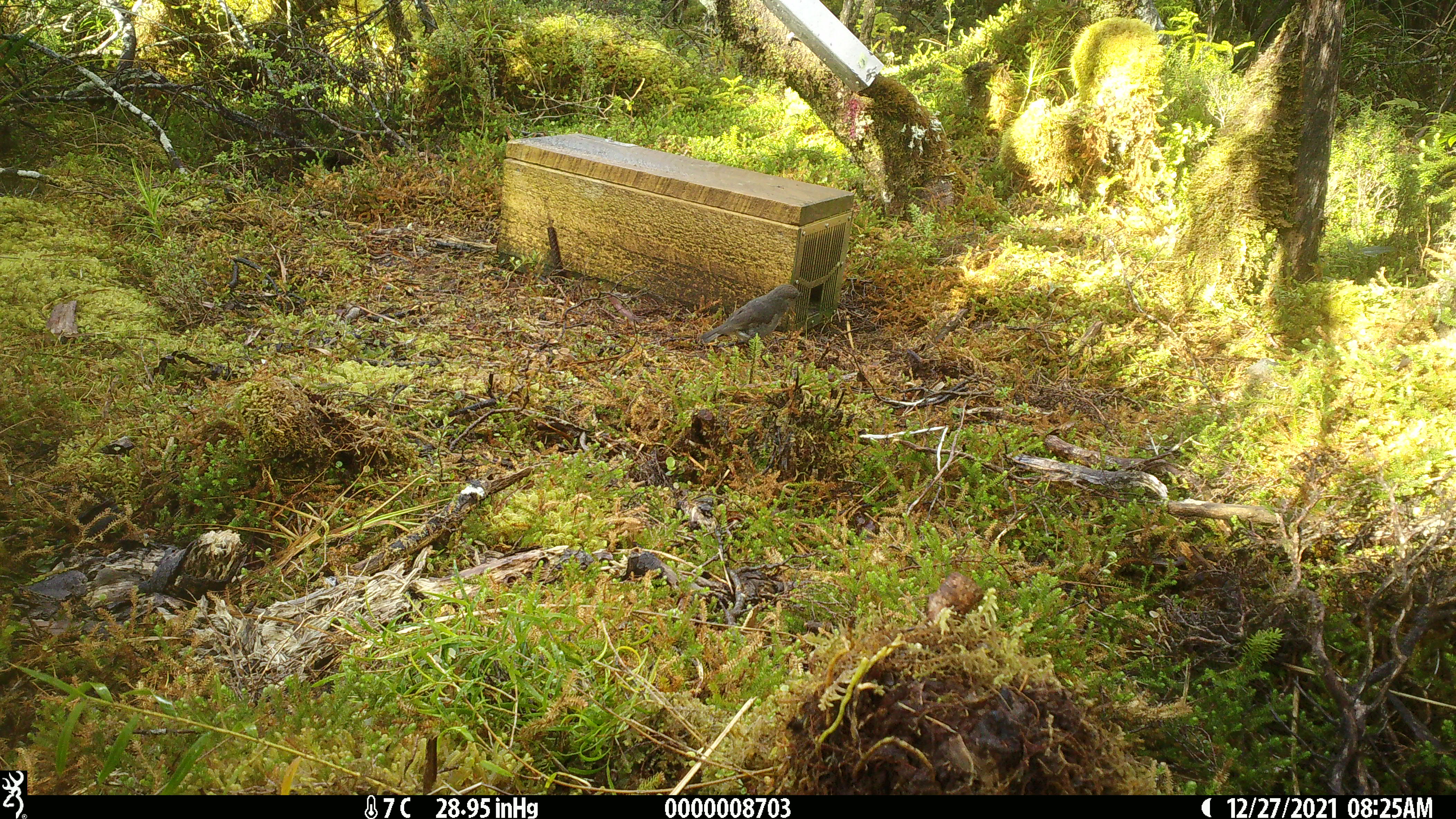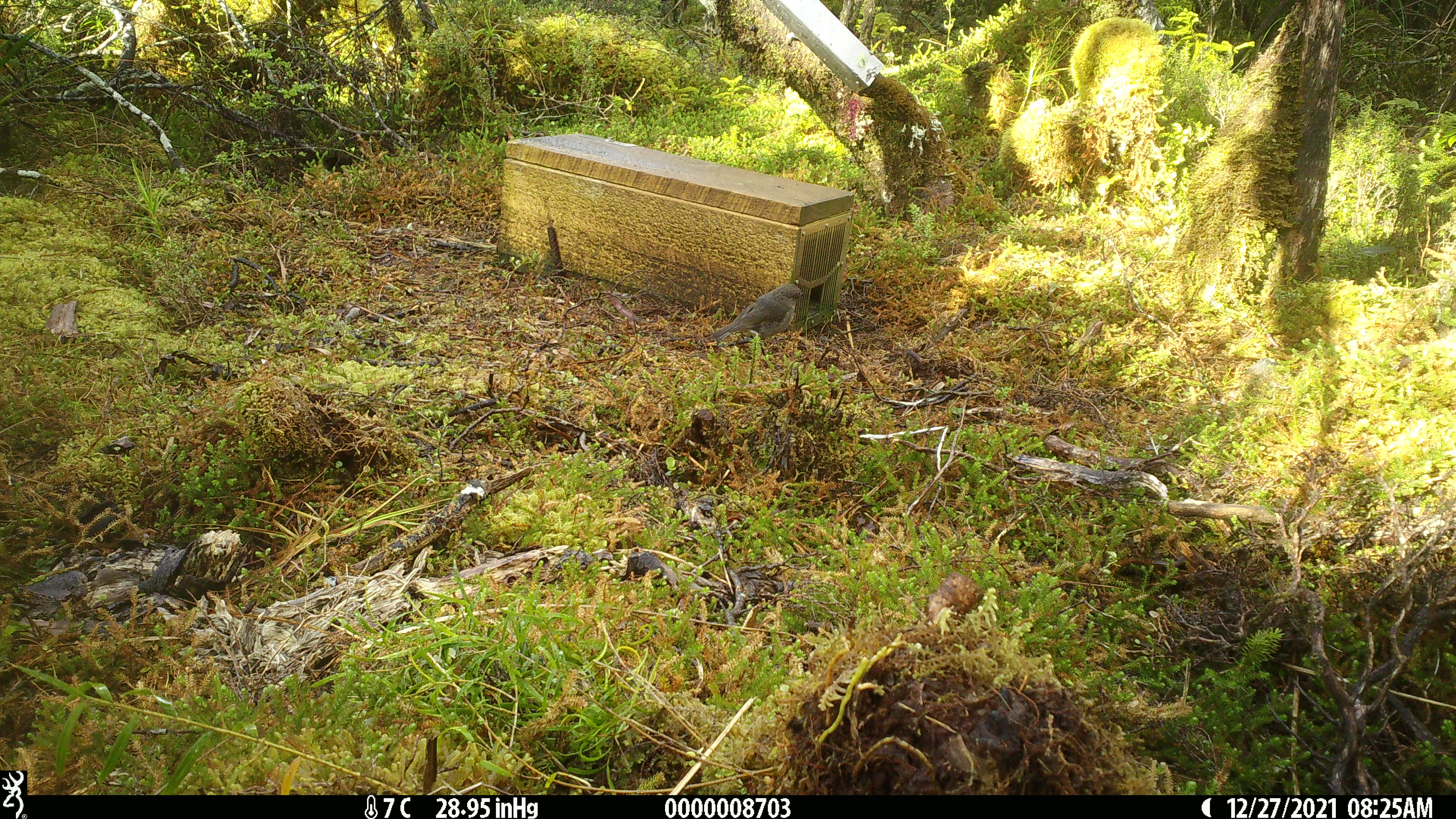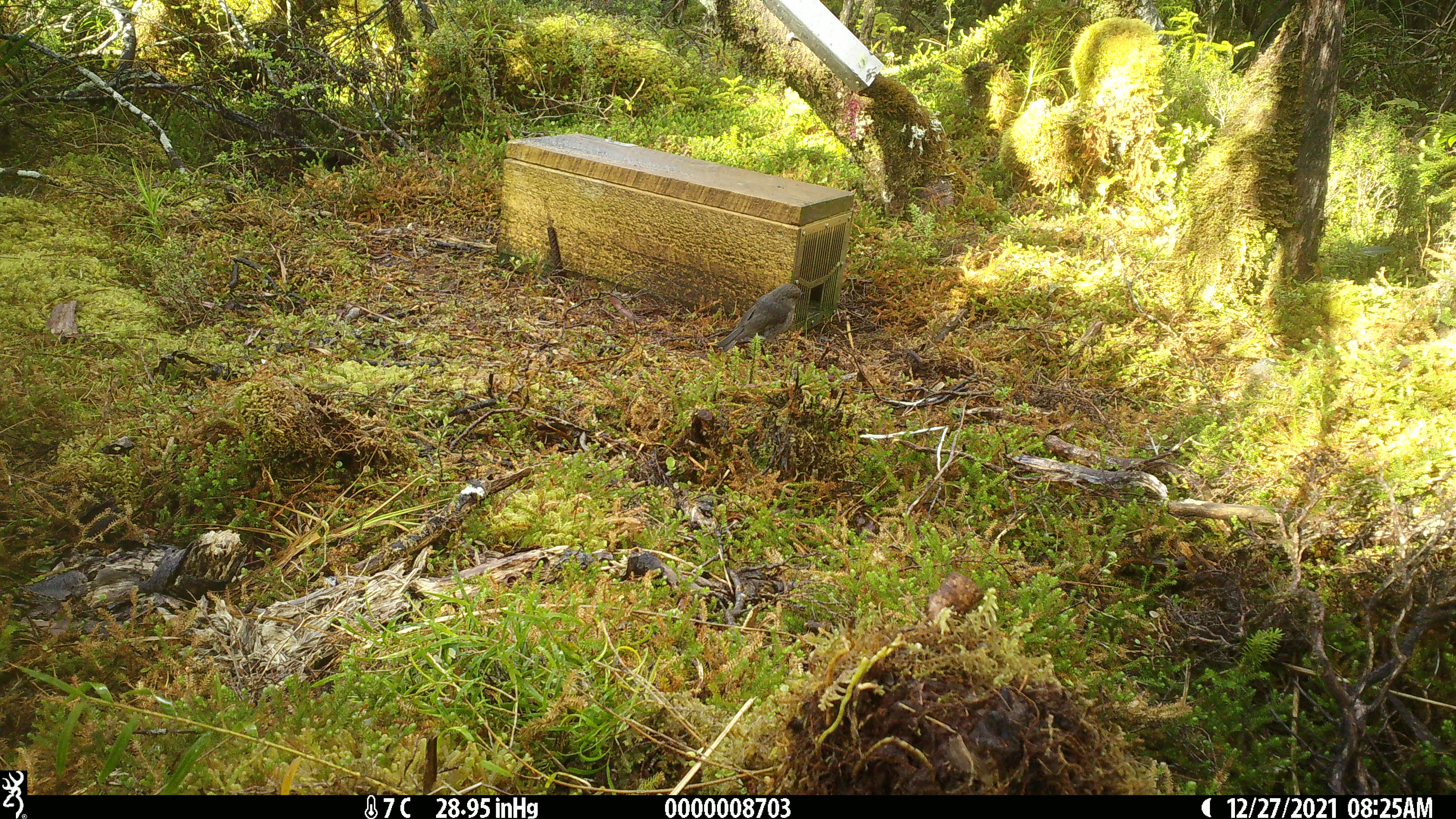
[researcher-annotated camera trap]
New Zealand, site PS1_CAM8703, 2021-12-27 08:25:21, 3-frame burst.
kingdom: Animalia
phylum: Chordata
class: Aves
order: Passeriformes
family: Petroicidae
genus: Petroica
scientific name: Petroica australis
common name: new zealand robin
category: robin